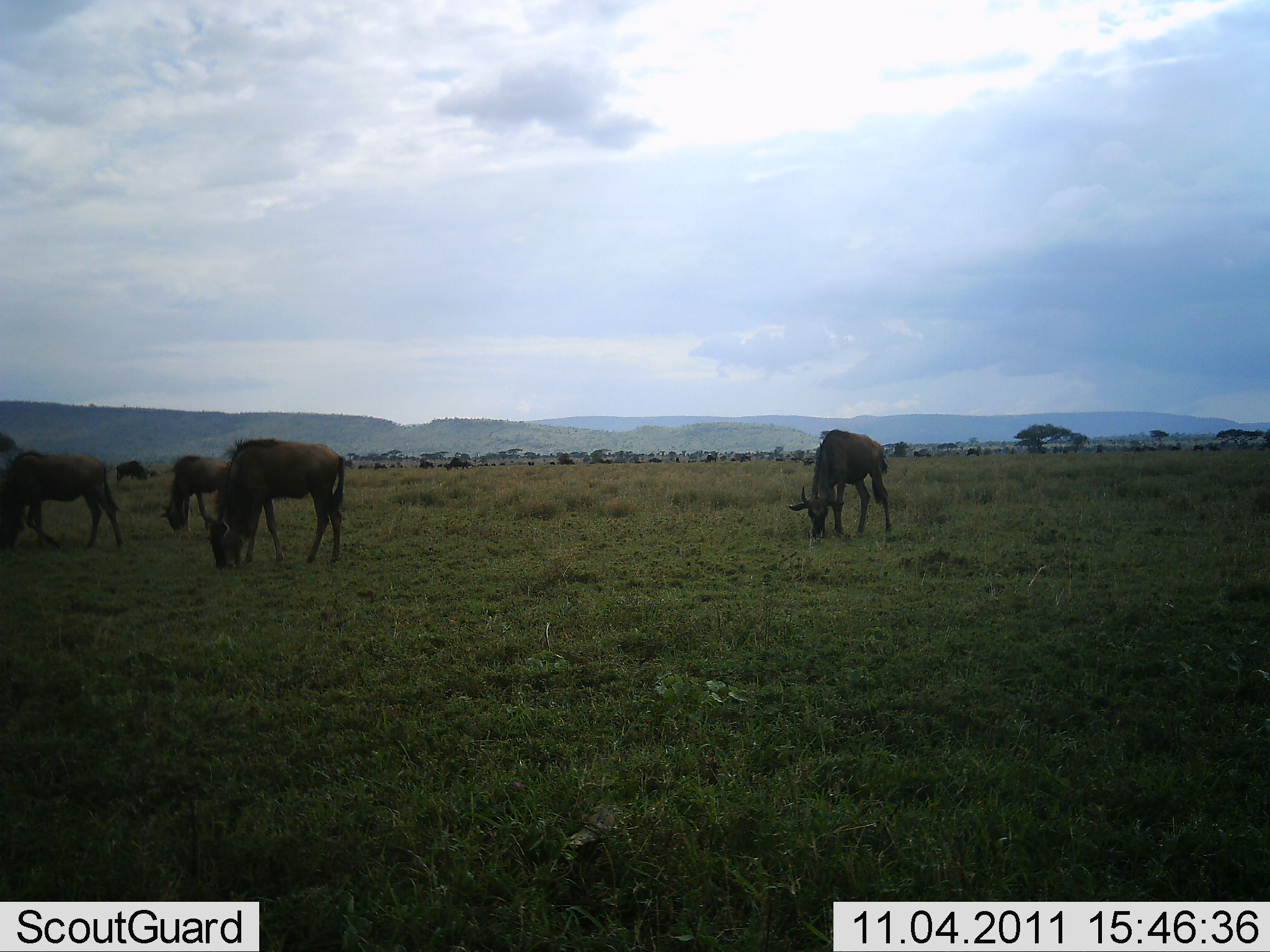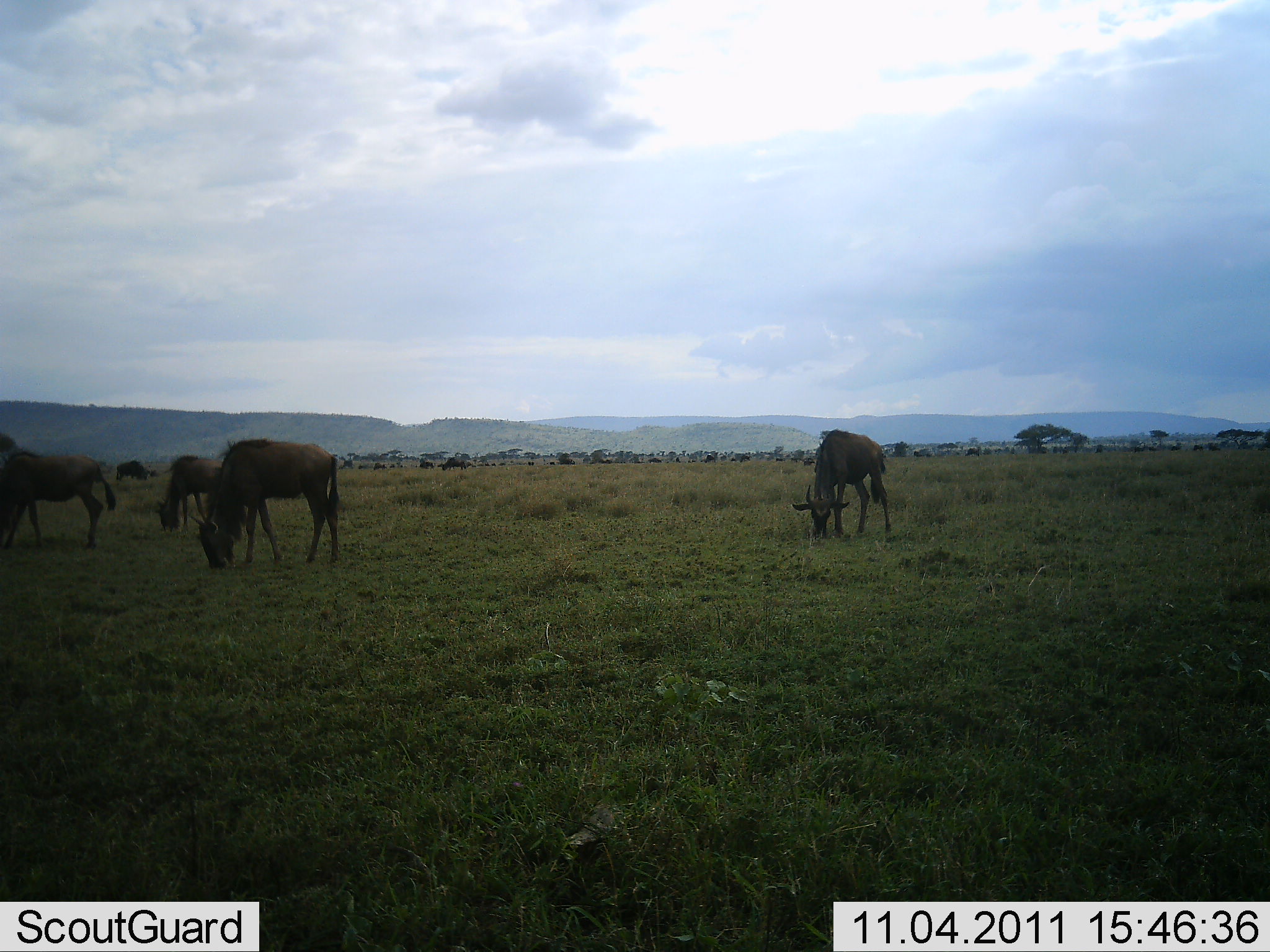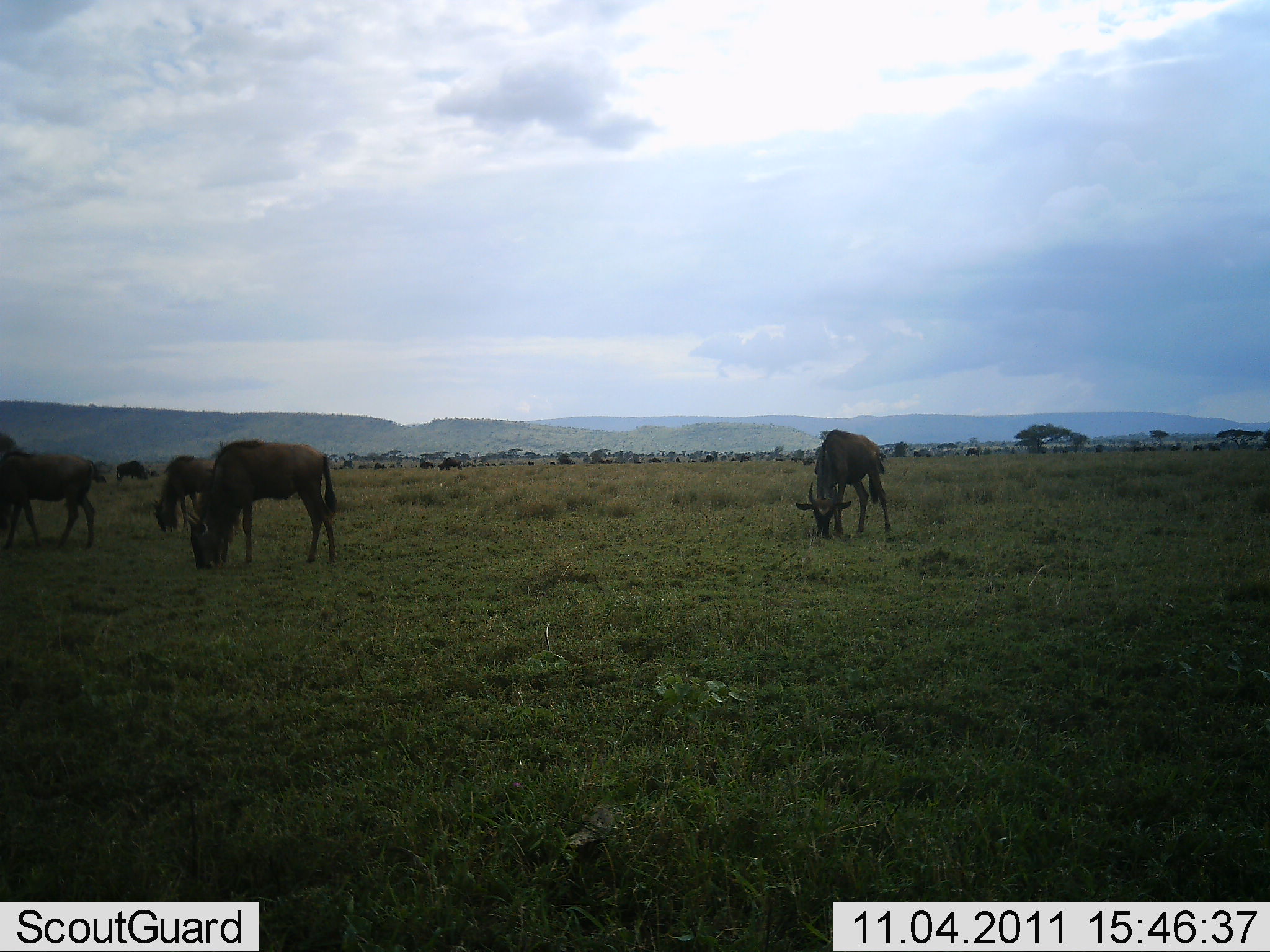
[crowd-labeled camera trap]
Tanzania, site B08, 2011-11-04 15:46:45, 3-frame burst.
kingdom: Animalia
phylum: Chordata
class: Mammalia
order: Artiodactyla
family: Bovidae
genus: Connochaetes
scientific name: Connochaetes taurinus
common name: blue wildebeest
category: wildebeest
Wildebeest (blue wildebeest) (Connochaetes taurinus), count 5. Behavior (volunteer vote fractions): standing 30%, resting 10%, moving 0%, interacting 0%. Young present (vote fraction): 0%. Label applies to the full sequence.